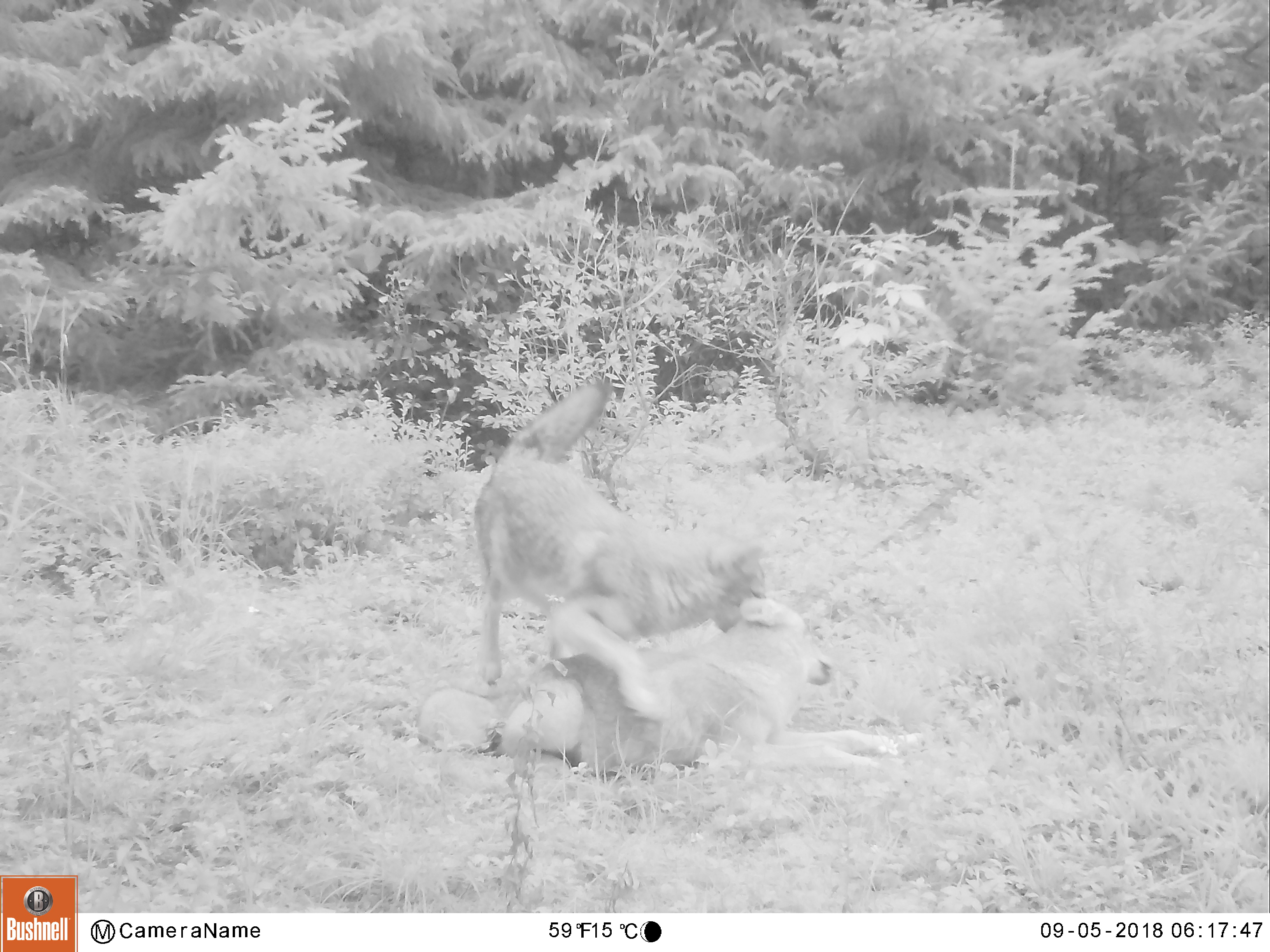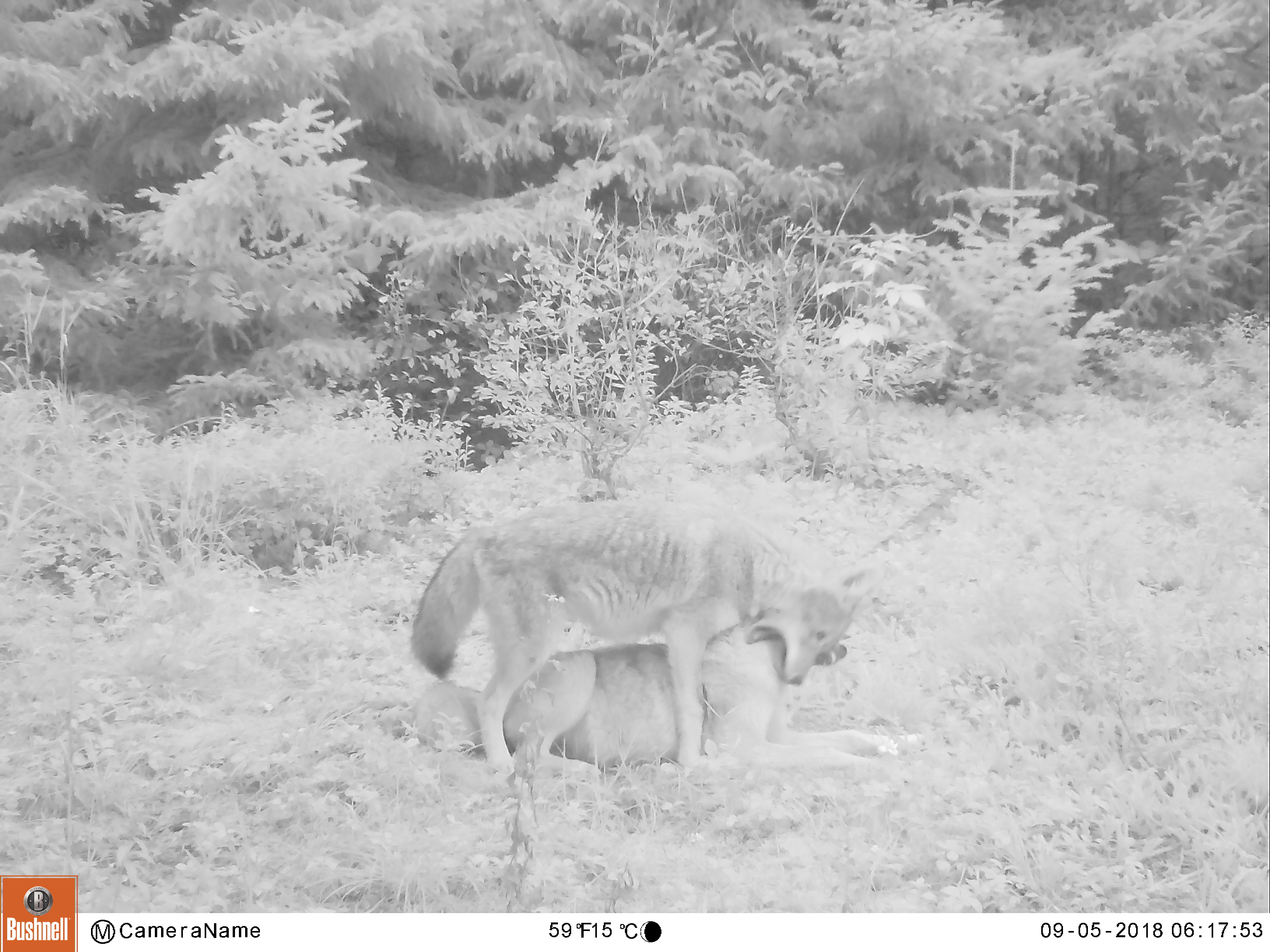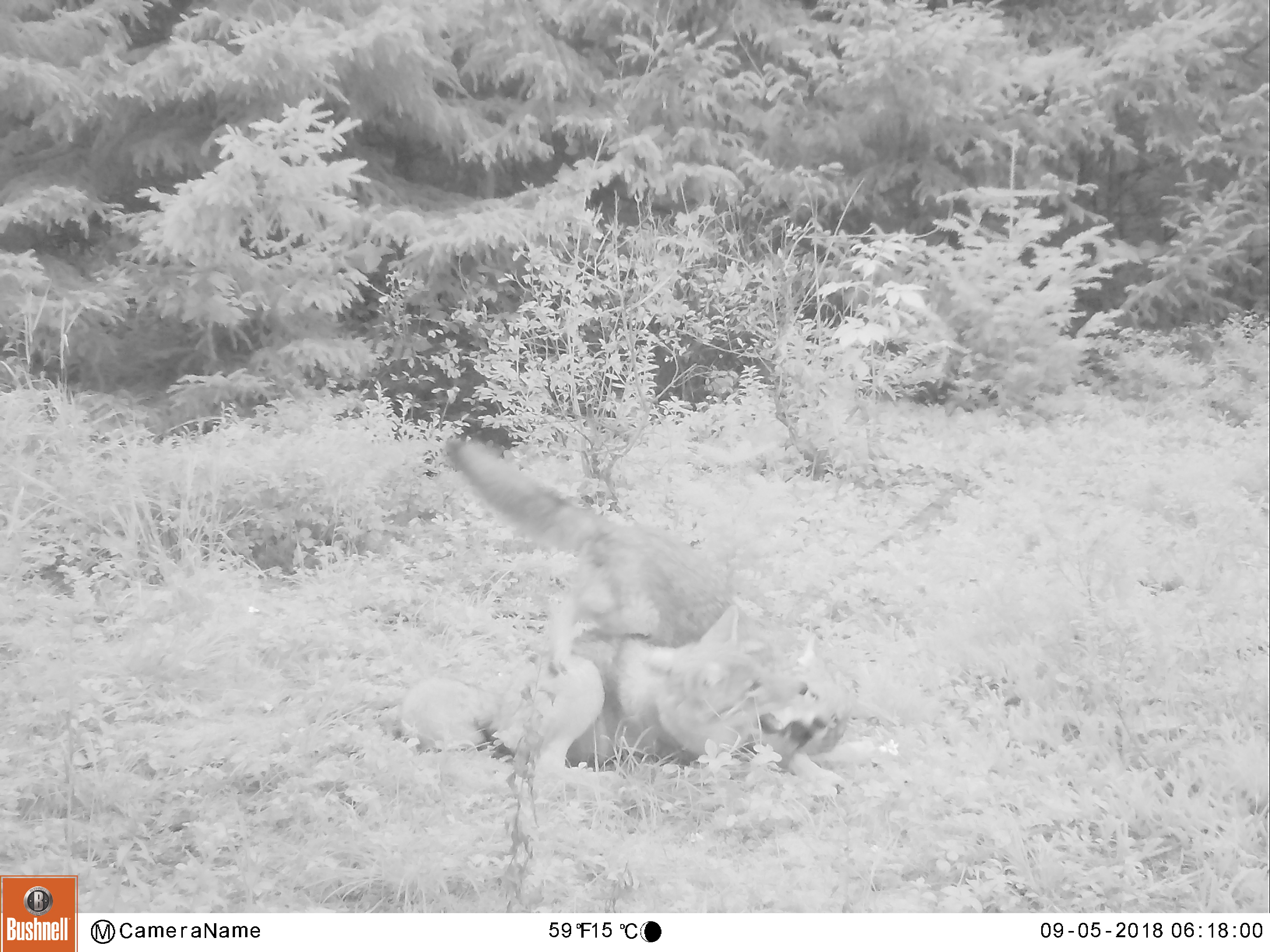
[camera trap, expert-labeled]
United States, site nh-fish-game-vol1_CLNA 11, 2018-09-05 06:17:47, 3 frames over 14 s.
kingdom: Animalia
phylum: Chordata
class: Mammalia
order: Carnivora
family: Canidae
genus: Canis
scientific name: Canis latrans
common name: coyote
Coyote (Canis latrans).